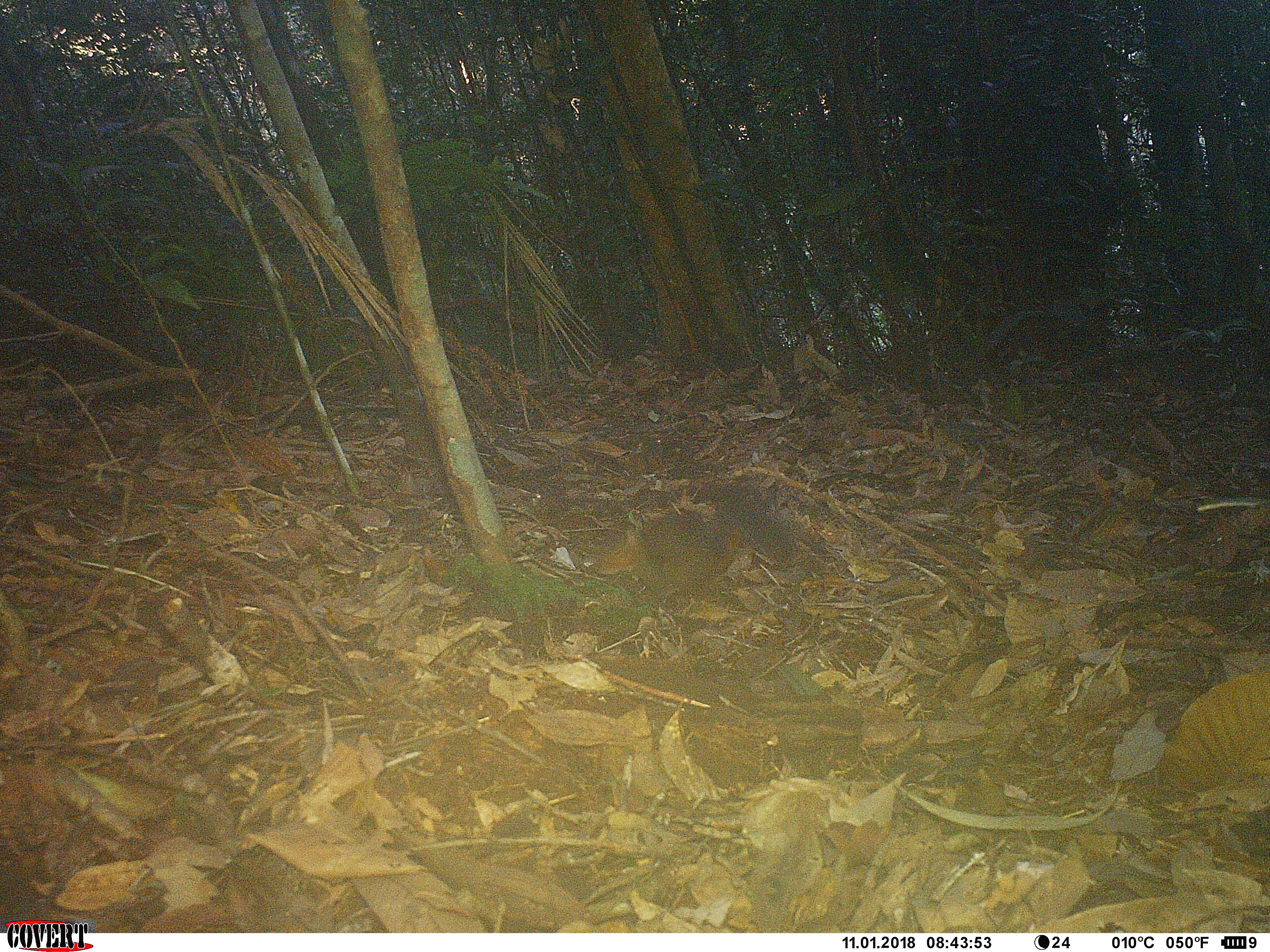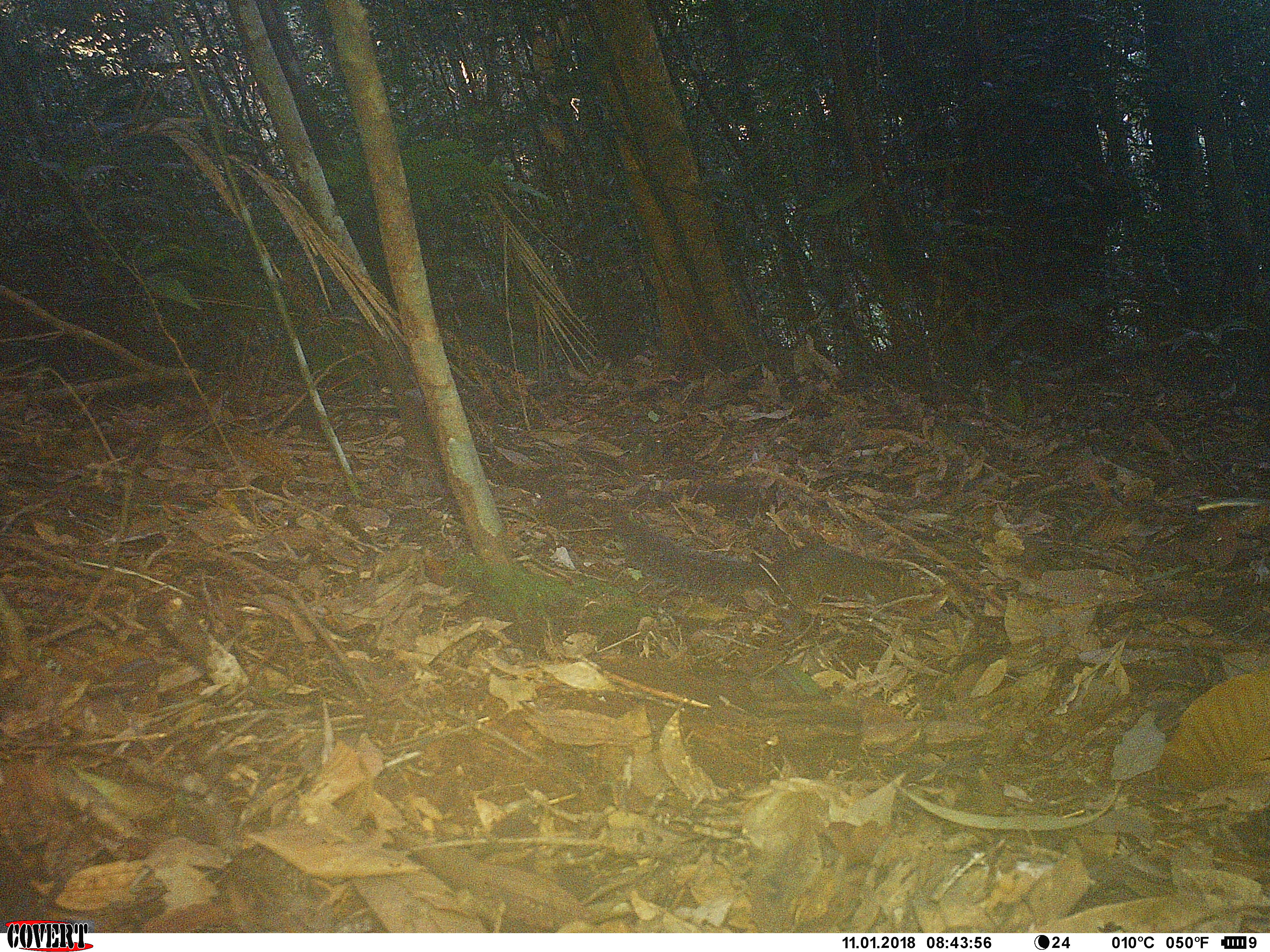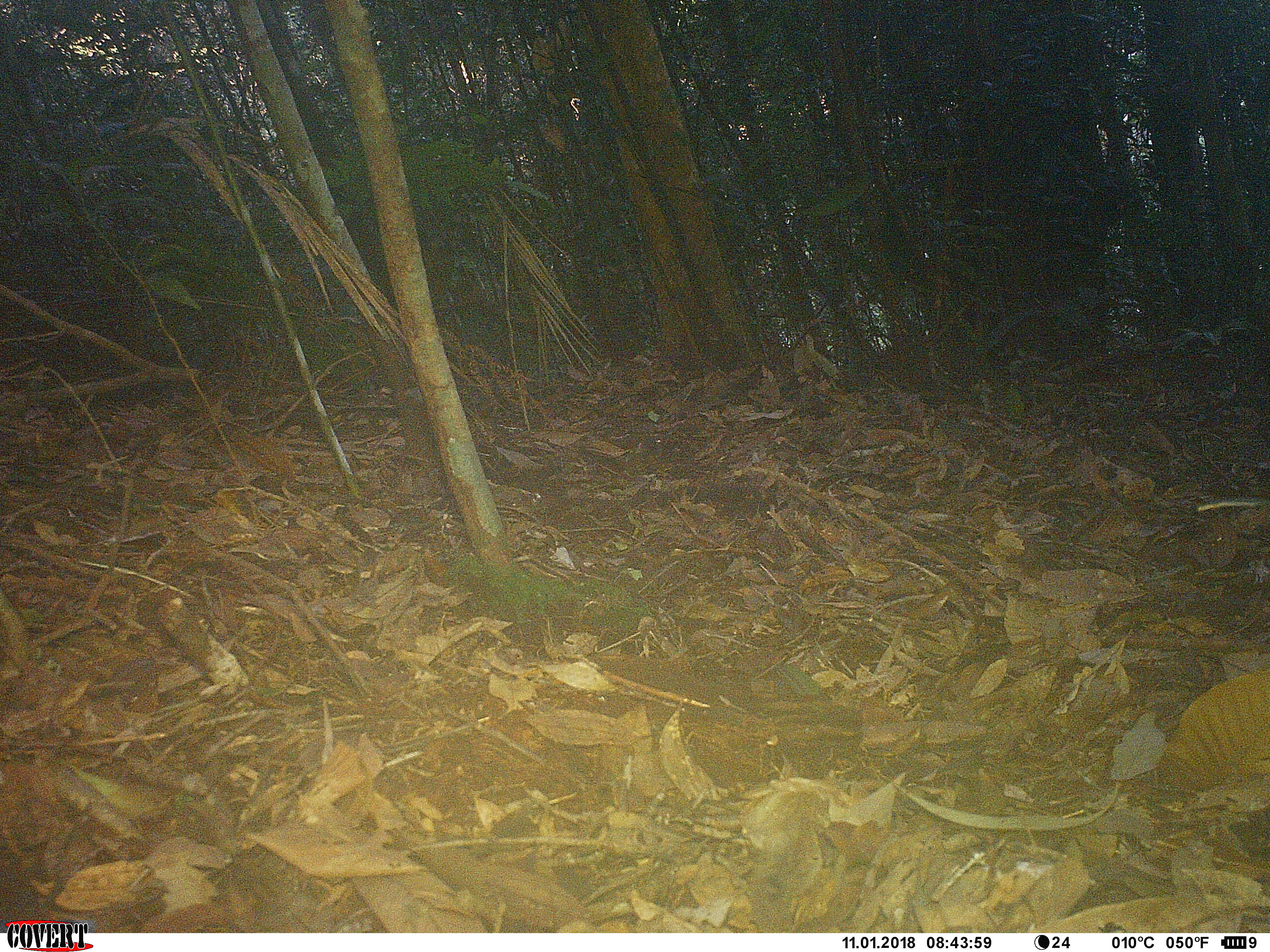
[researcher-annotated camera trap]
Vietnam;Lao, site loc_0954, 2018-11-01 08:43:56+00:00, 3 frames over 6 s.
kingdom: Animalia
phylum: Chordata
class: Mammalia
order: Rodentia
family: Sciuridae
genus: Dremomys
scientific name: Dremomys rufigenis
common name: red-cheeked squirrel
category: red cheeked squirrel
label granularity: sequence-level